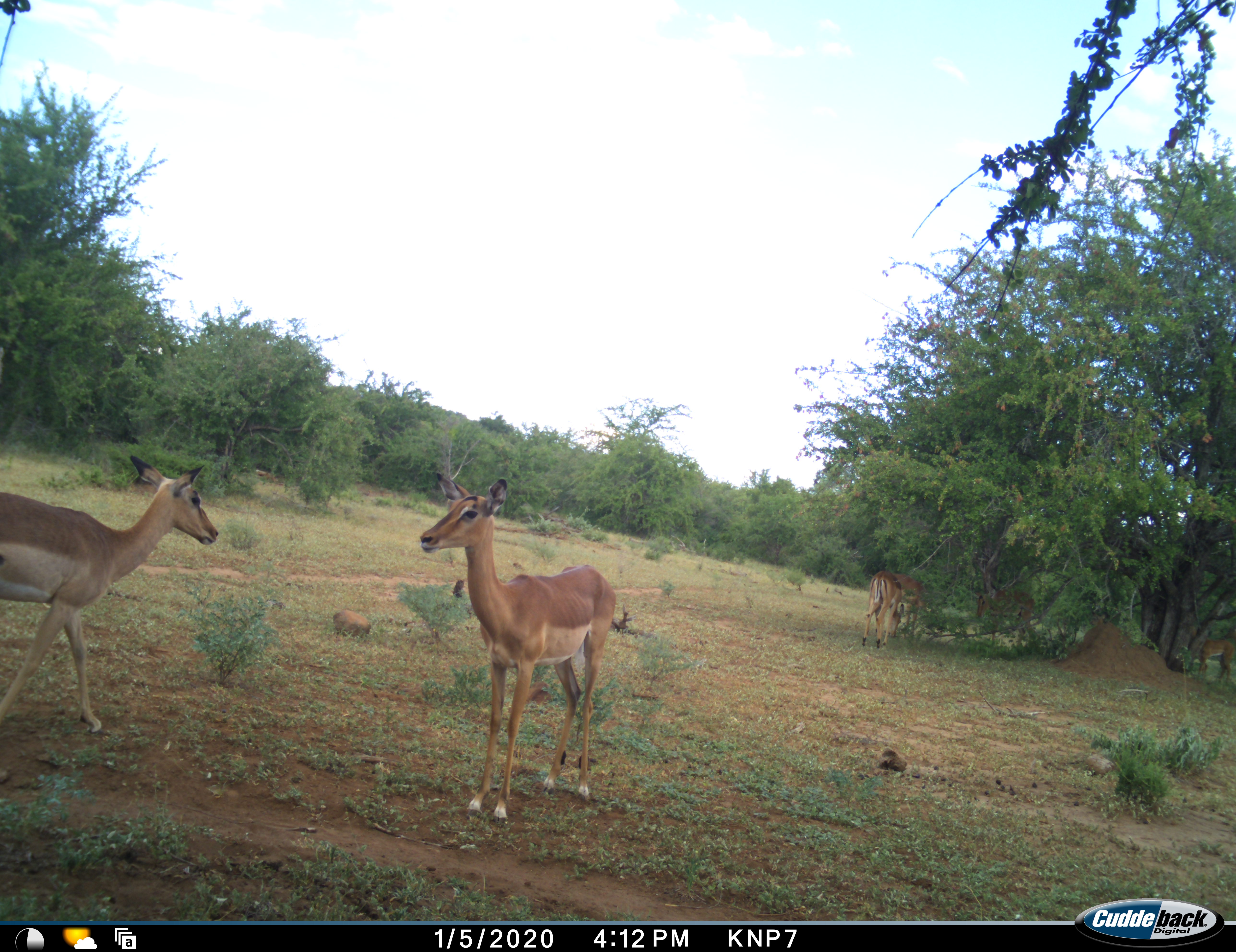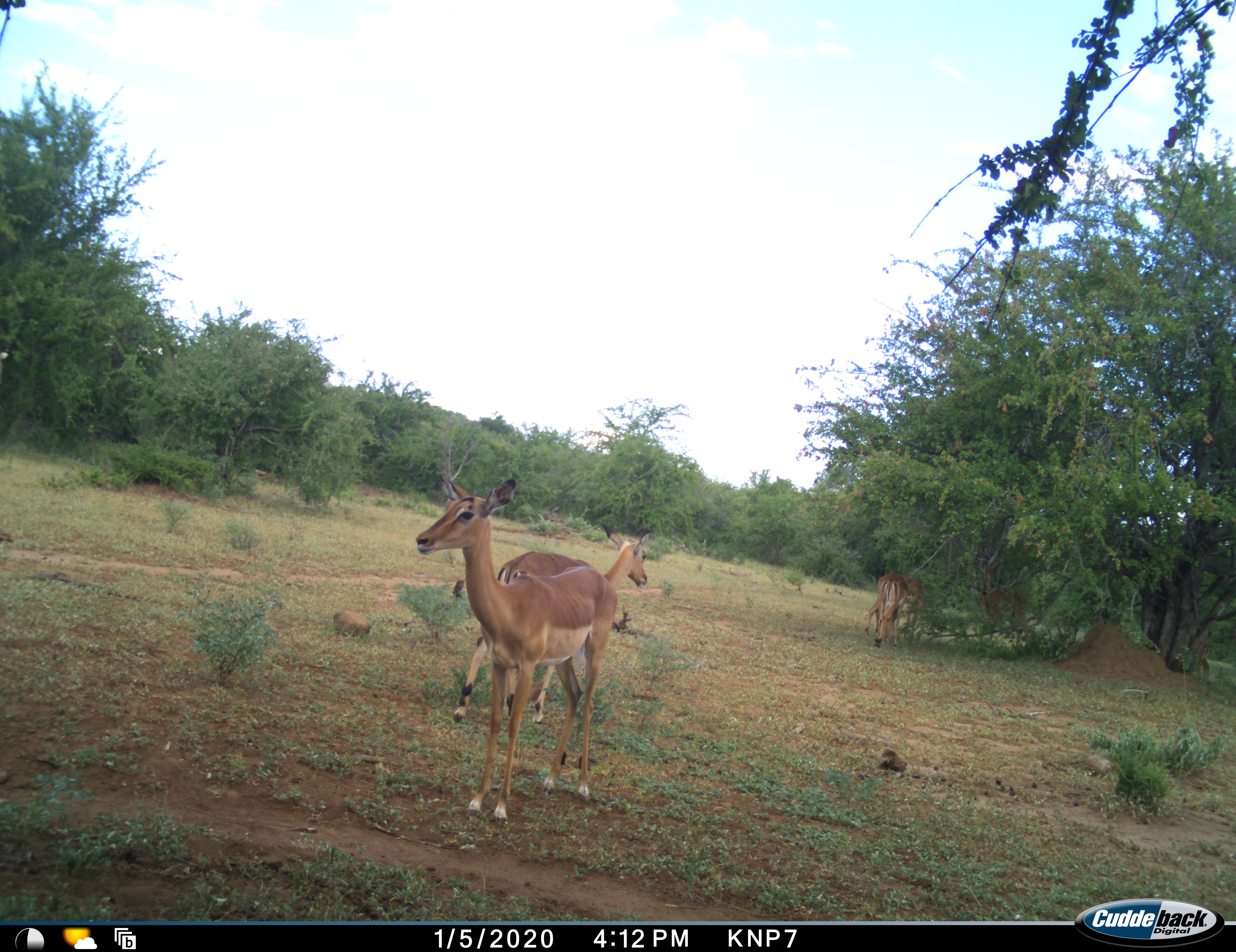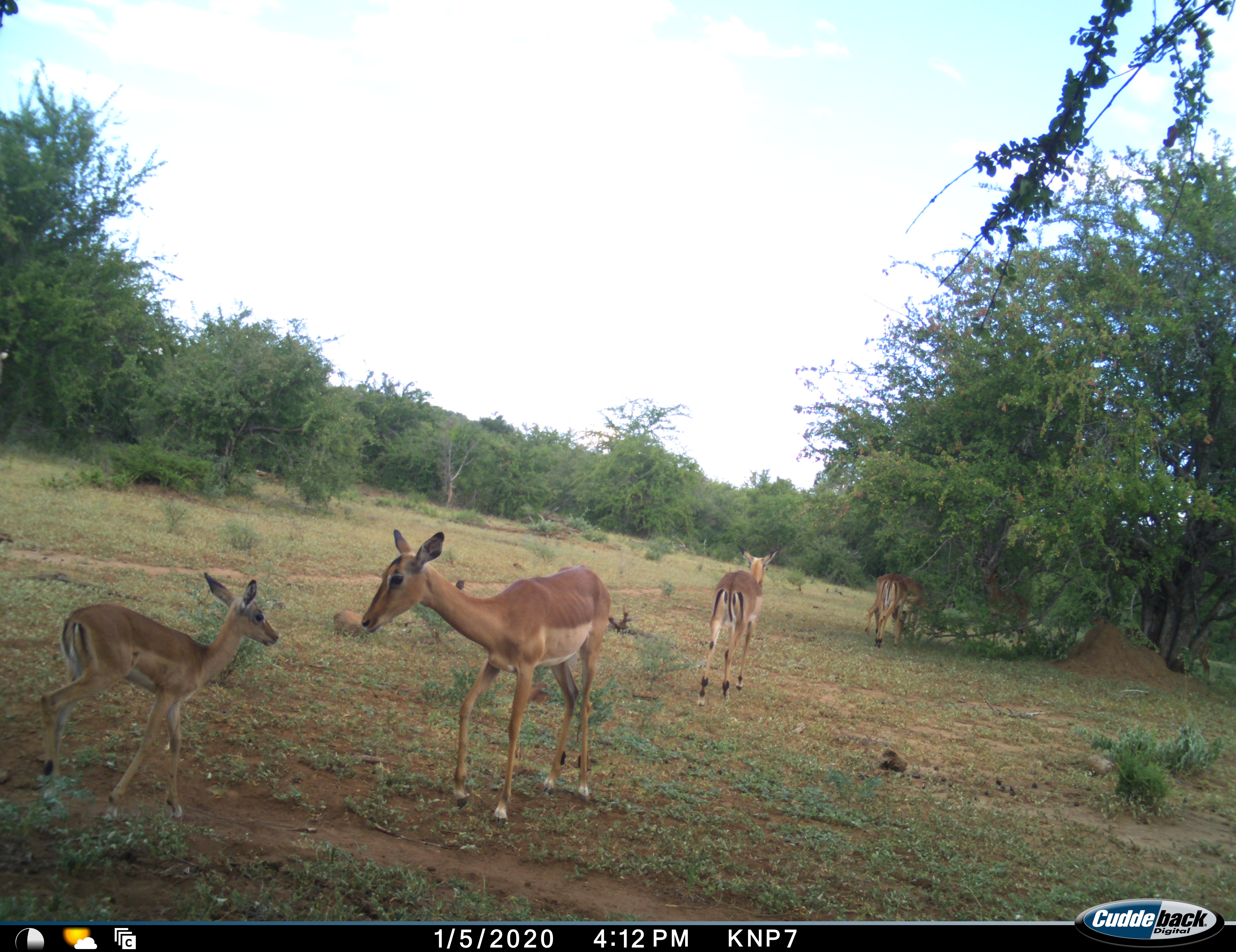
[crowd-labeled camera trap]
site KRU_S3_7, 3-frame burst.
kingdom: Animalia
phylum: Chordata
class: Mammalia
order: Artiodactyla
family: Bovidae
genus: Aepyceros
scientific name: Aepyceros melampus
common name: impala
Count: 7.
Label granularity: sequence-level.